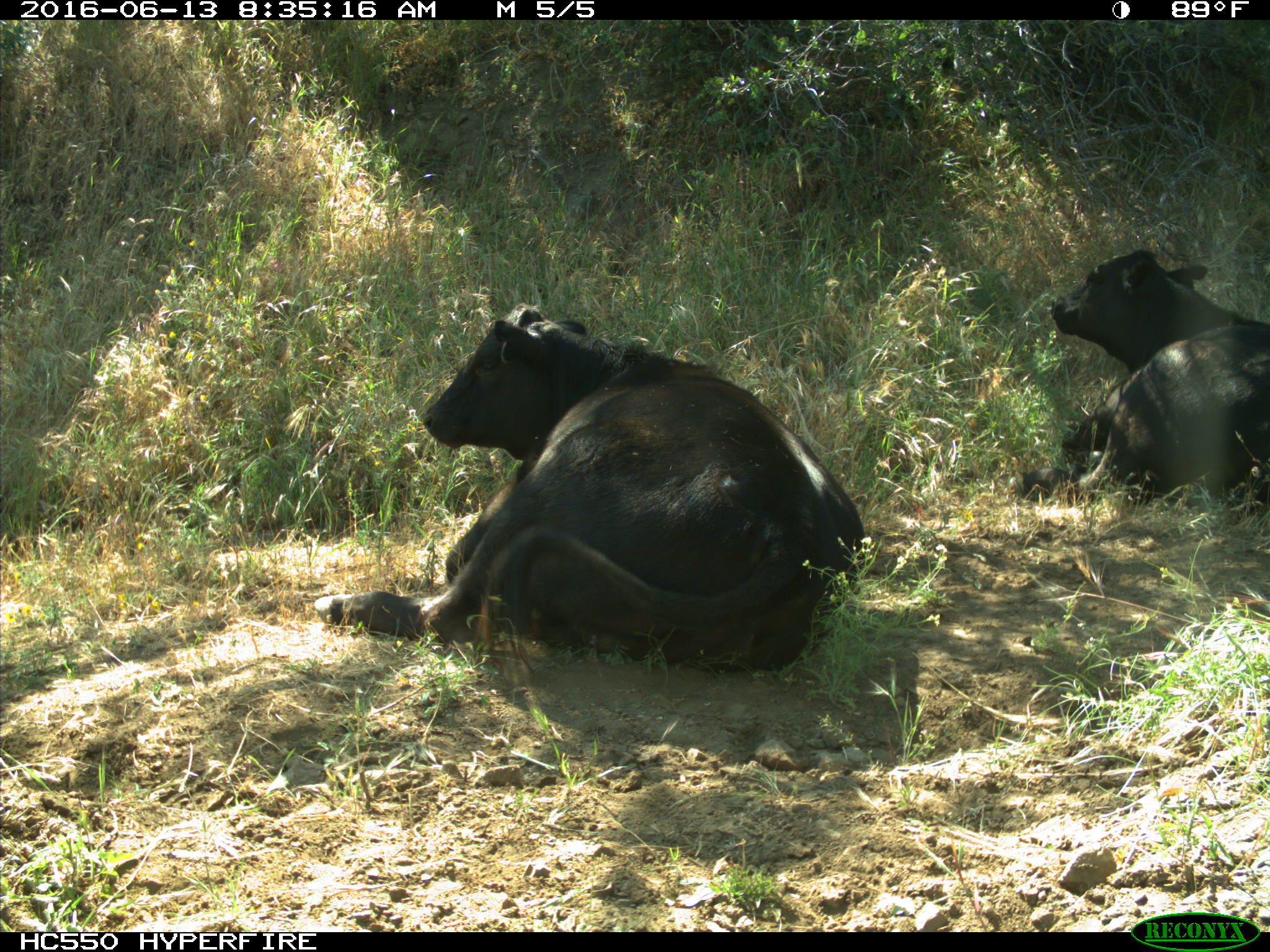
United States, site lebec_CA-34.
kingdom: Animalia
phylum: Chordata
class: Mammalia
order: Artiodactyla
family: Bovidae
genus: Bos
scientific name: Bos taurus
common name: domestic cow